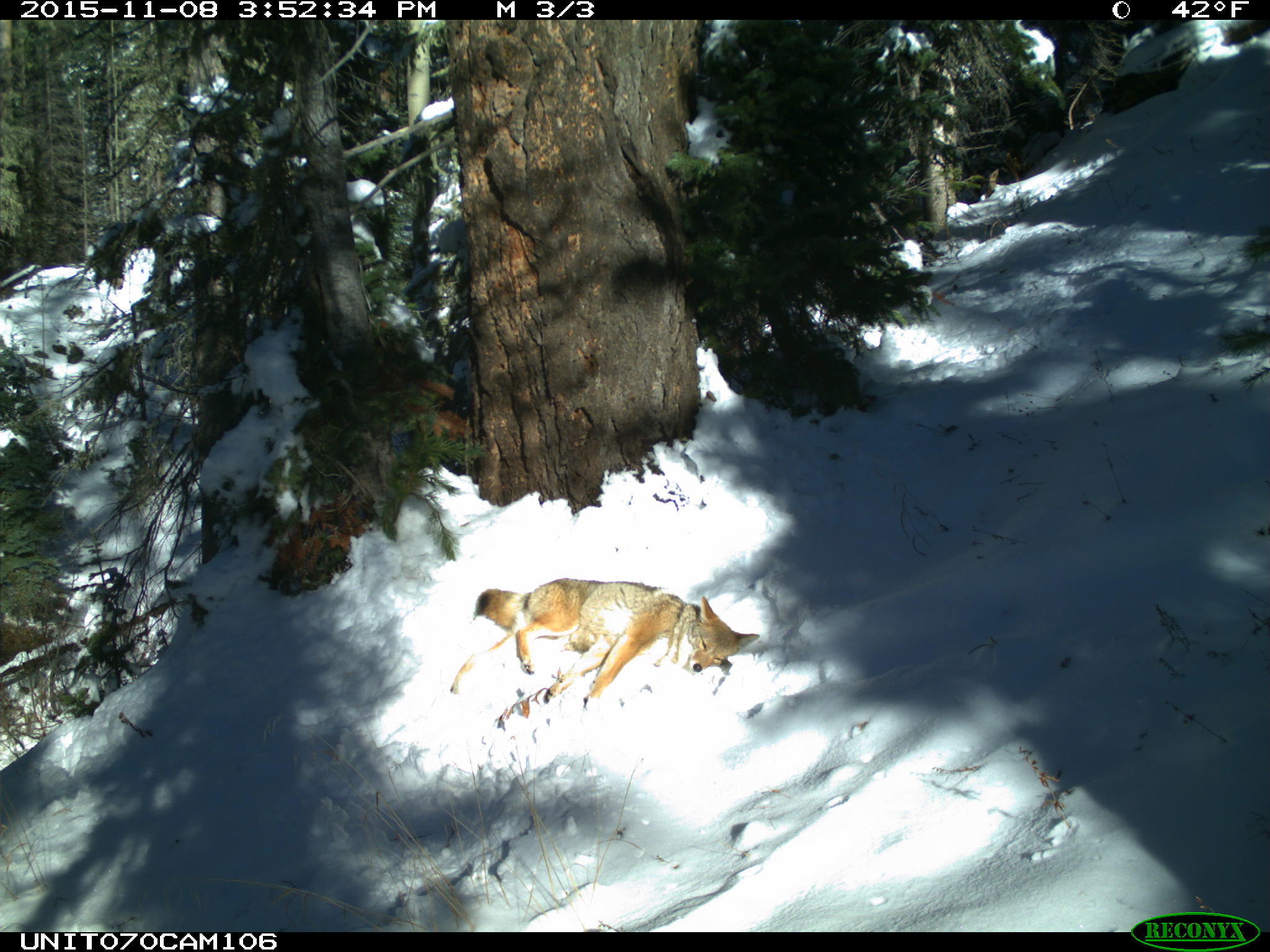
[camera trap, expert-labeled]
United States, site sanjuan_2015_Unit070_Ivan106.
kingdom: Animalia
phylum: Chordata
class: Mammalia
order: Carnivora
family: Canidae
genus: Canis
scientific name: Canis latrans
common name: coyote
Canis latrans (coyote).